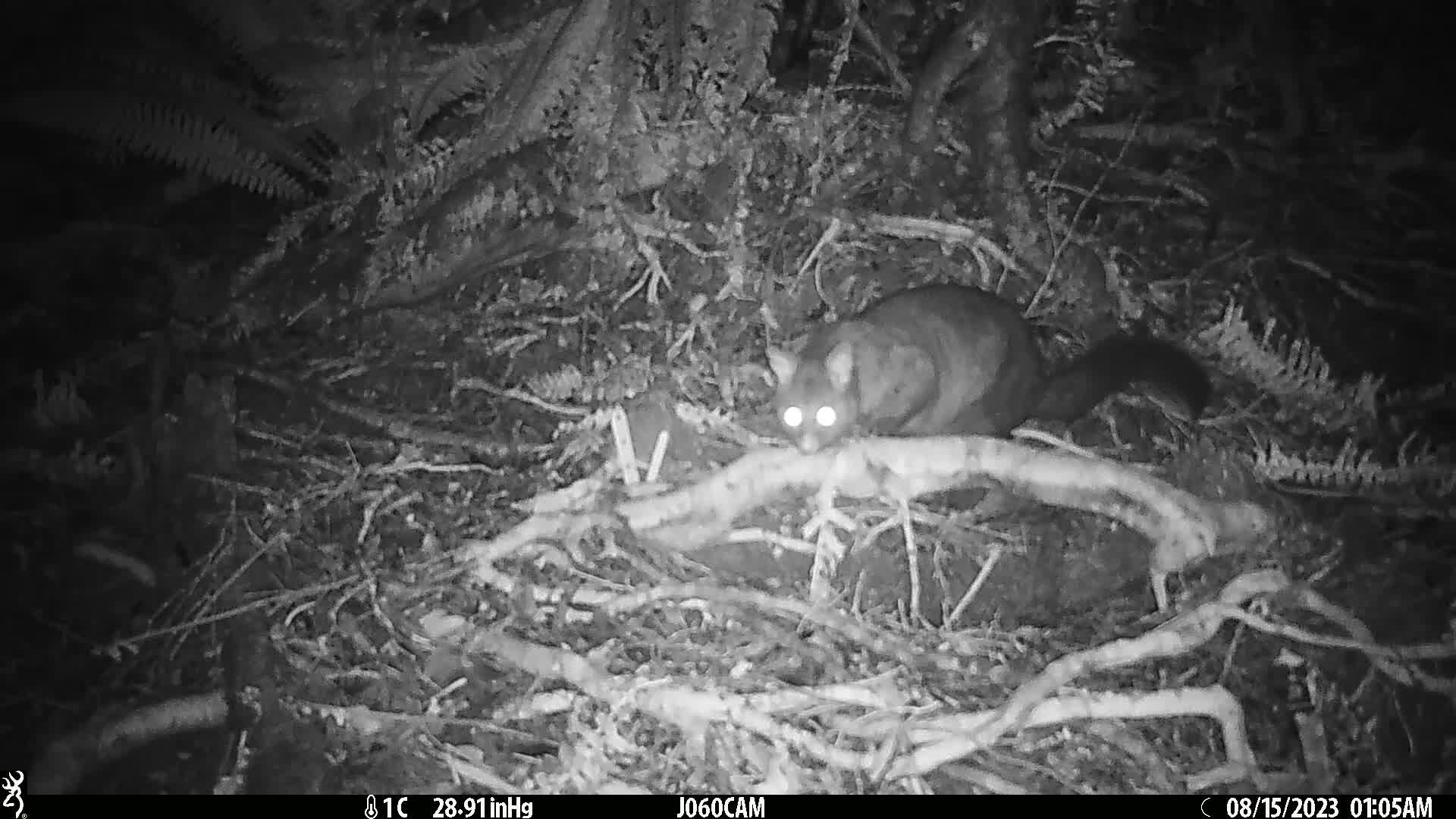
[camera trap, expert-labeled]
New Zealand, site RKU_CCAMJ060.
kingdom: Animalia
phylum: Chordata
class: Mammalia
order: Diprotodontia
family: Phalangeridae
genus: Trichosurus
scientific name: Trichosurus vulpecula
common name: common brushtail possum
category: possum